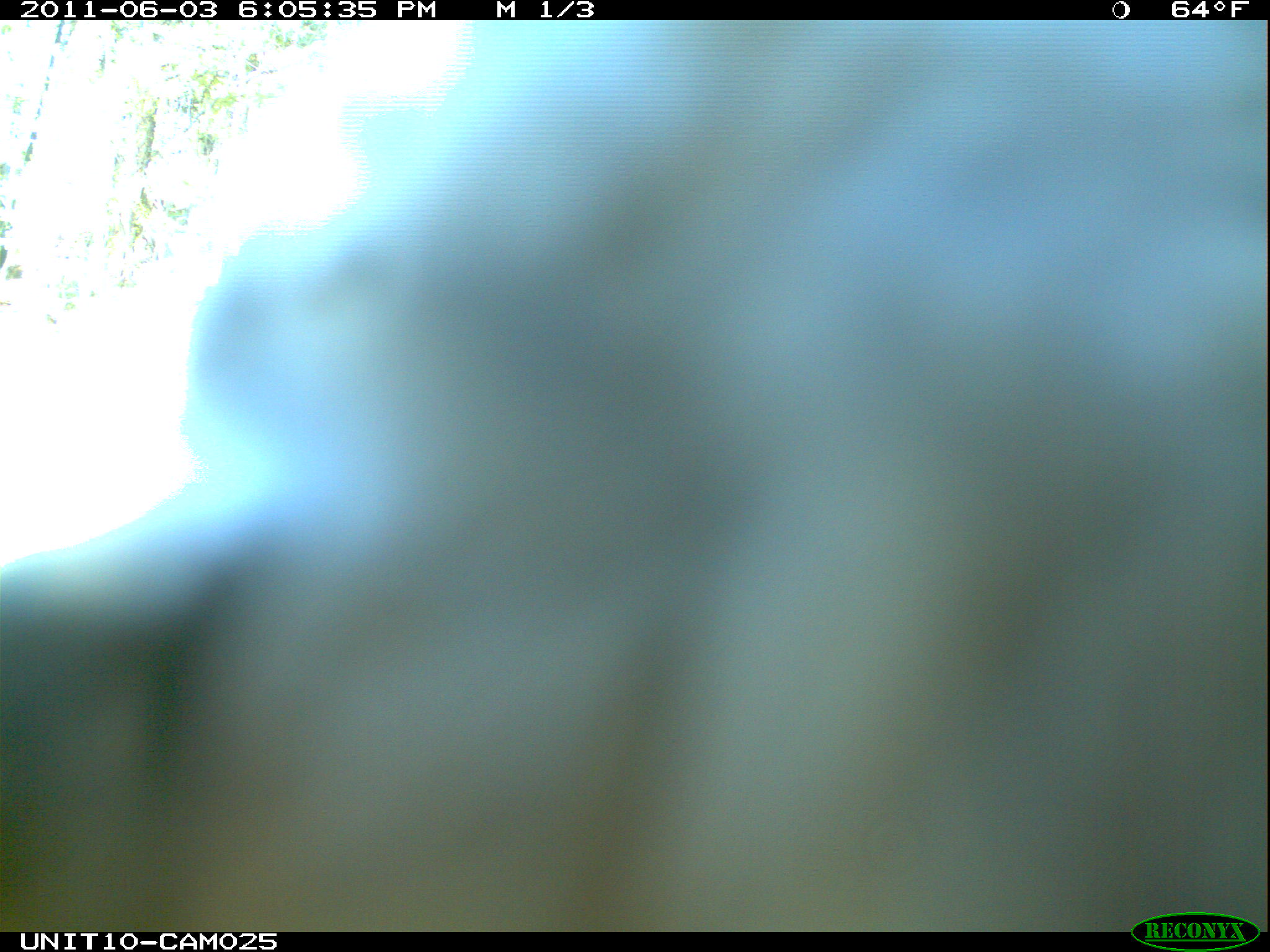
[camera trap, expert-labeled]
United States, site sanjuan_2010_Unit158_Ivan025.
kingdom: Animalia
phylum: Chordata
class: Aves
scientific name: Aves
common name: birds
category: unidentified bird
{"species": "unidentified bird (birds) (Aves)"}